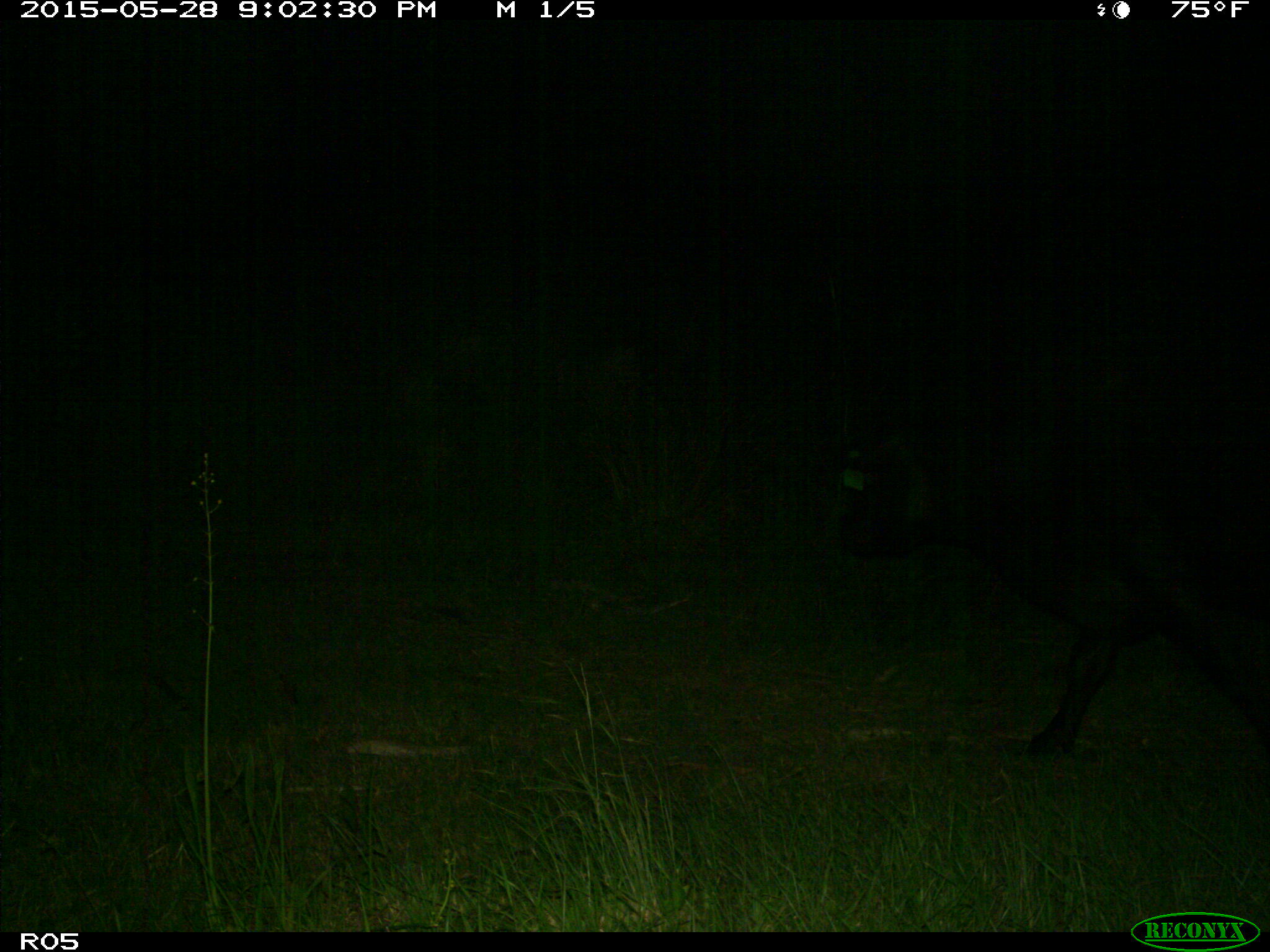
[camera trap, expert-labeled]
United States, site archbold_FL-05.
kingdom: Animalia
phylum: Chordata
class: Mammalia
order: Artiodactyla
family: Bovidae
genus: Bos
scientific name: Bos taurus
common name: domestic cow